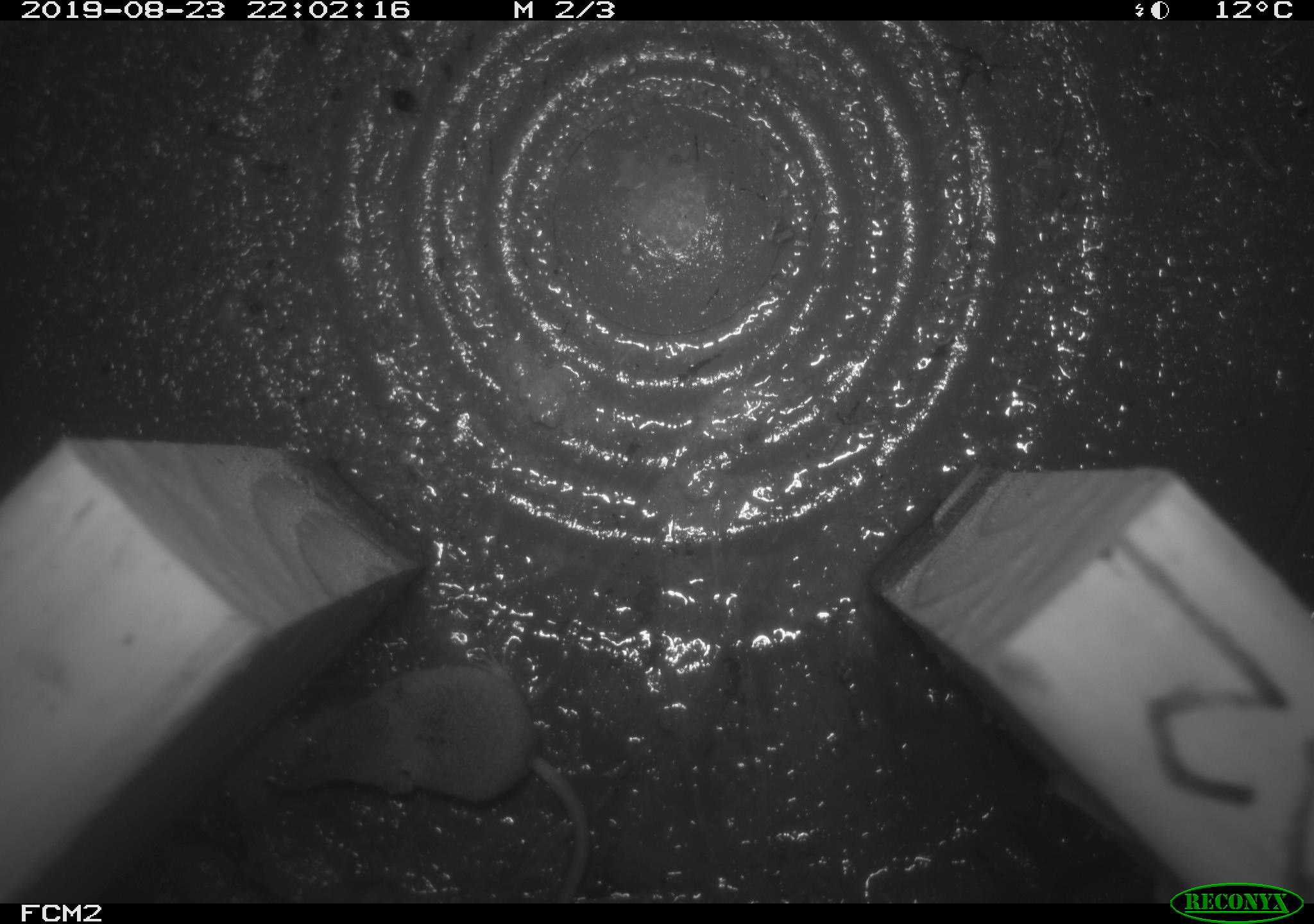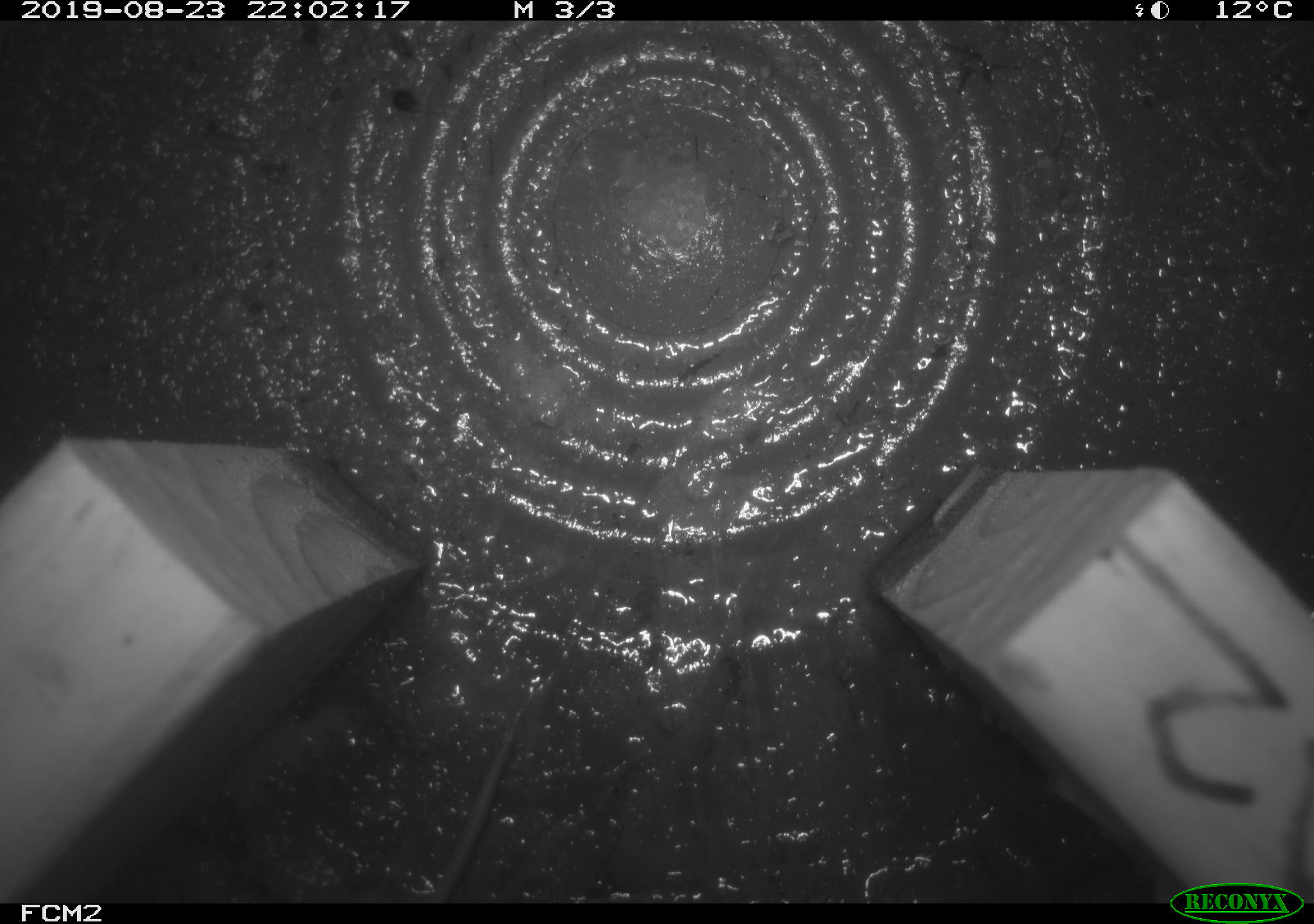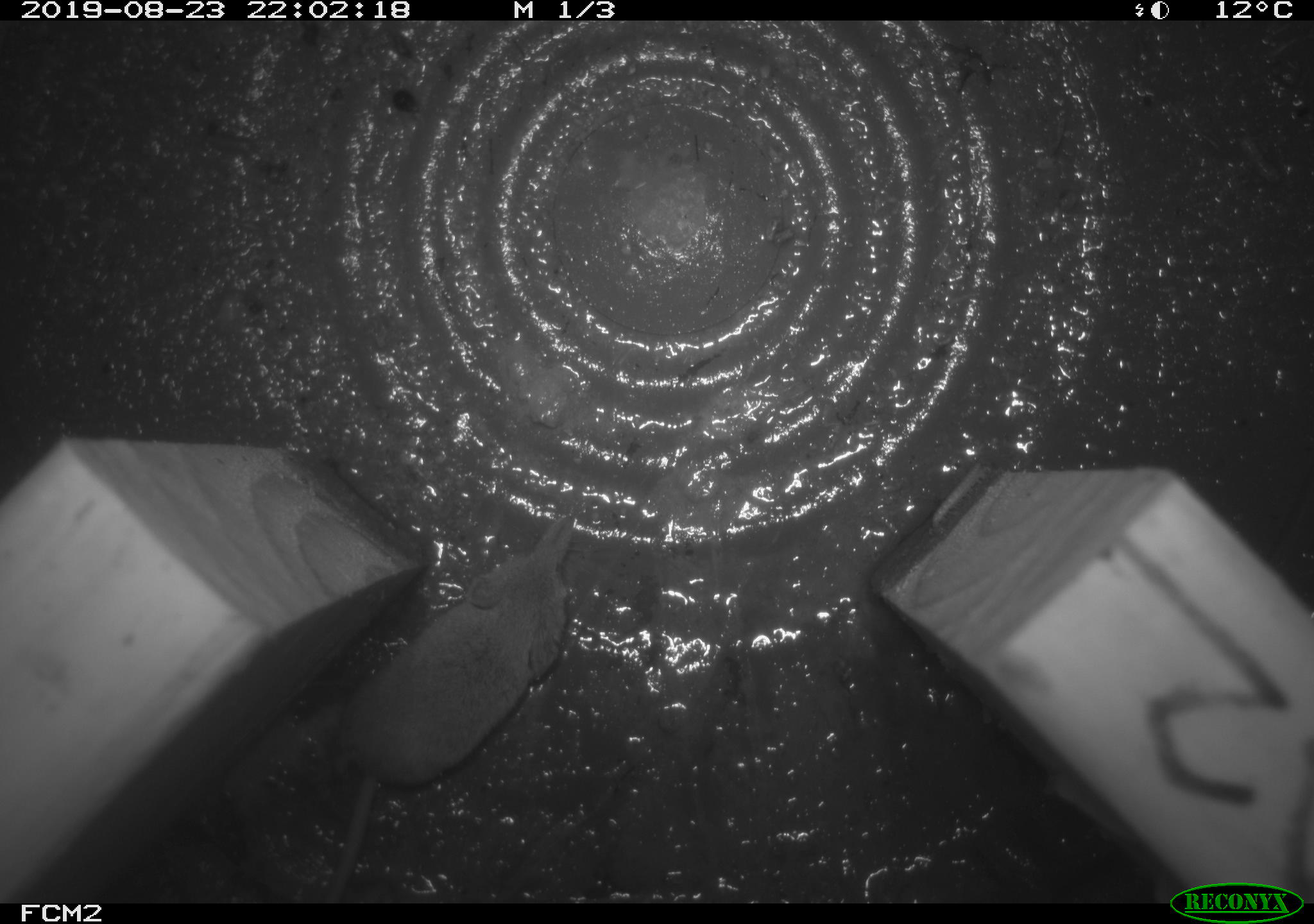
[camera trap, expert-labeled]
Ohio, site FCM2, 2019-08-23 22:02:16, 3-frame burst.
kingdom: Animalia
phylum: Chordata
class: Mammalia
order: Eulipotyphla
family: Soricidae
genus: Sorex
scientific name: Sorex cinereus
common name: masked shrew